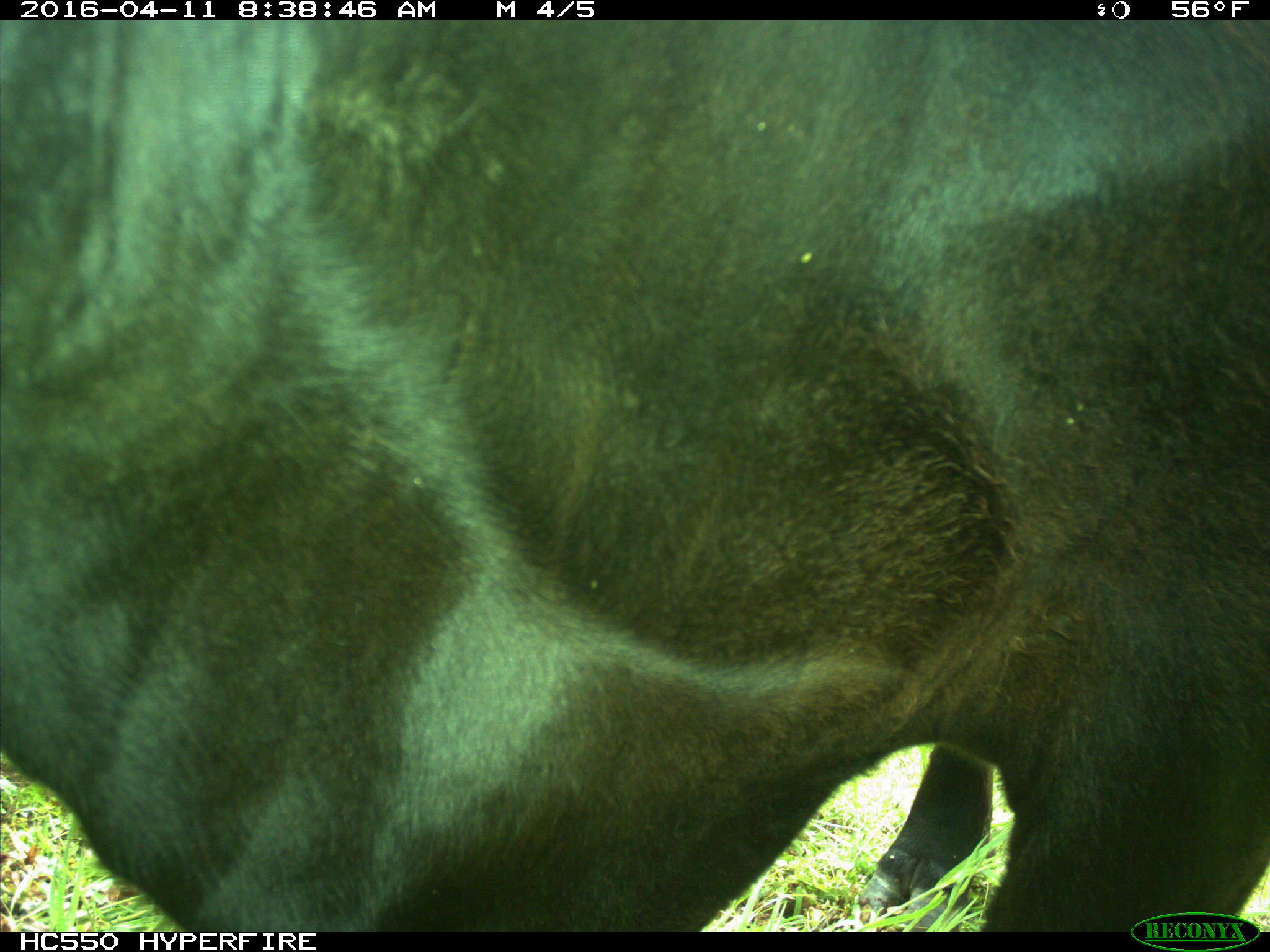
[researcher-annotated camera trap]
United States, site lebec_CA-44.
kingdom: Animalia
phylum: Chordata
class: Mammalia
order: Artiodactyla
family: Bovidae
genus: Bos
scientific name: Bos taurus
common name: domestic cow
Bos taurus (domestic cow).